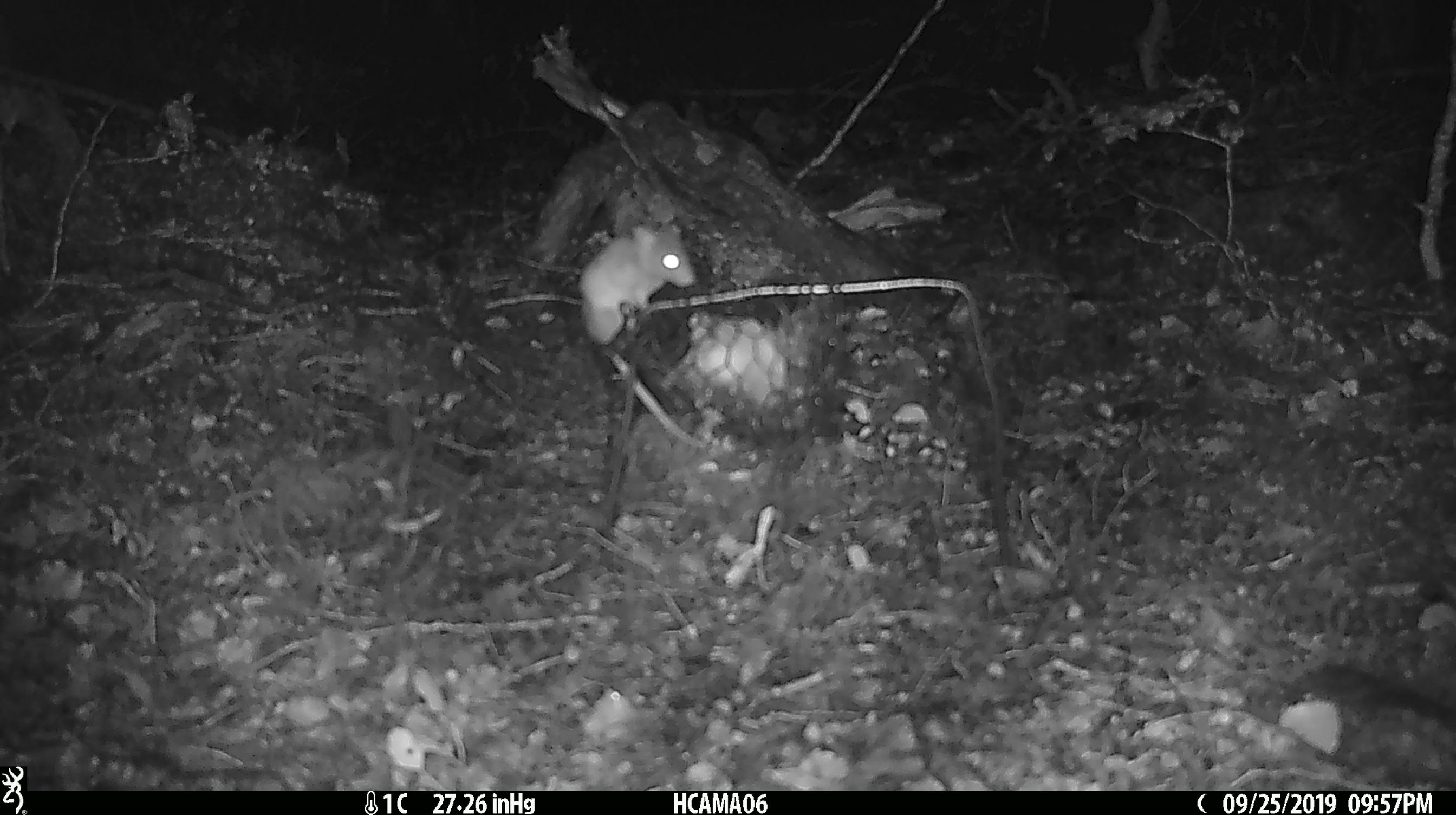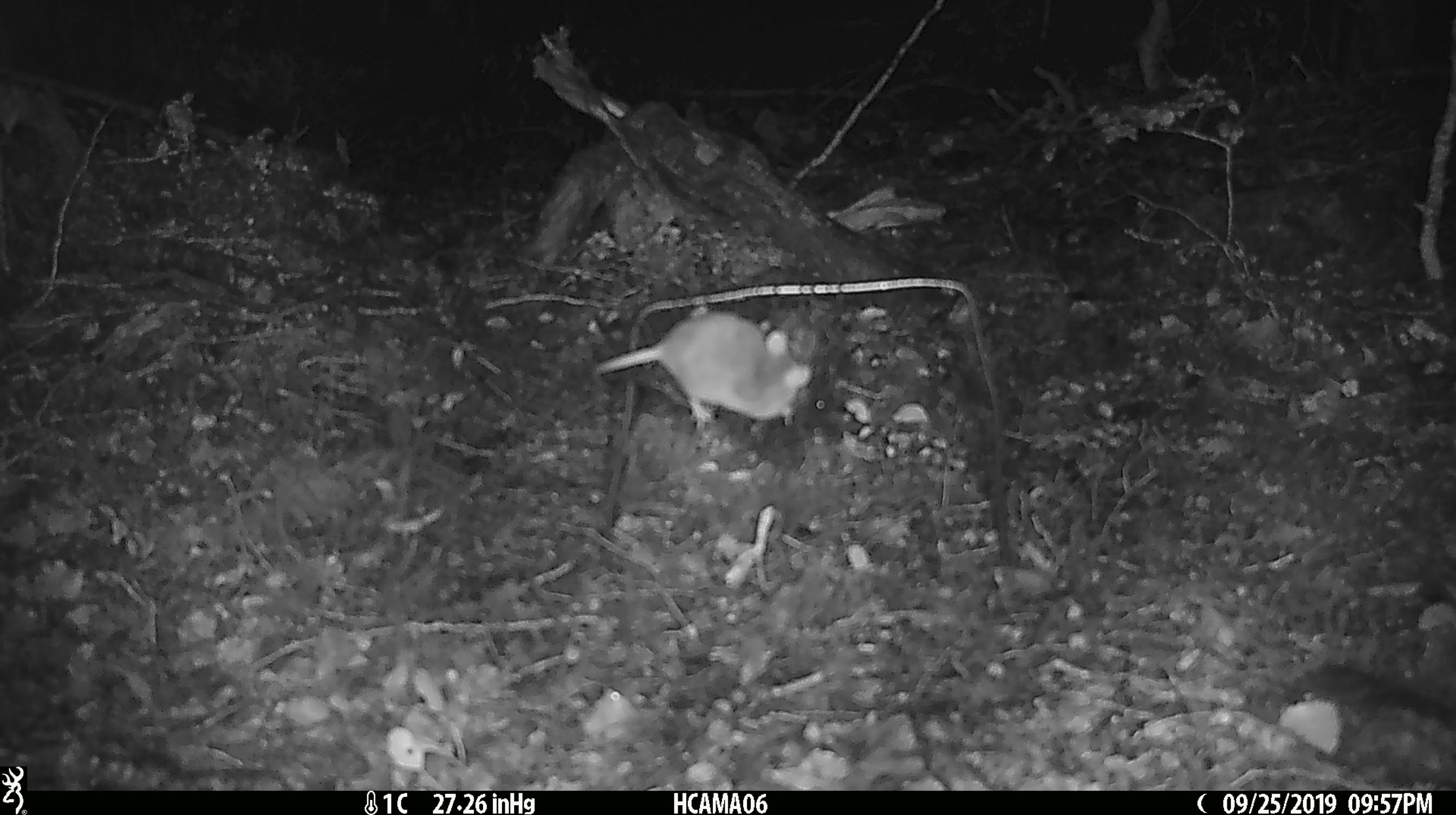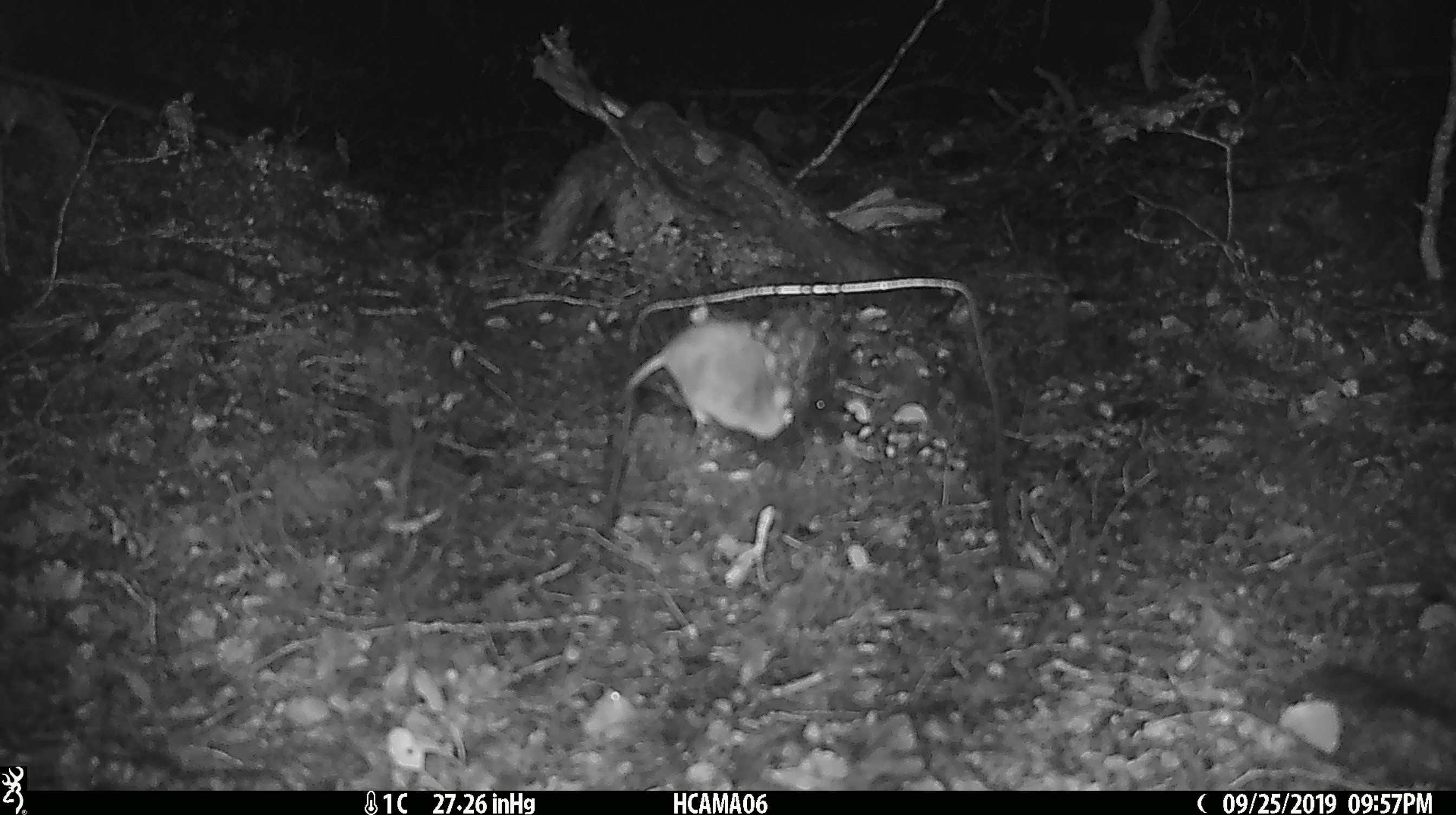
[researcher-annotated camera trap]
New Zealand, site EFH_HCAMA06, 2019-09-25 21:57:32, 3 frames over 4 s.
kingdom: Animalia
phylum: Chordata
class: Mammalia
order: Rodentia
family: Muridae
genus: Mus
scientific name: Mus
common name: mouse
Mouse (Mus).